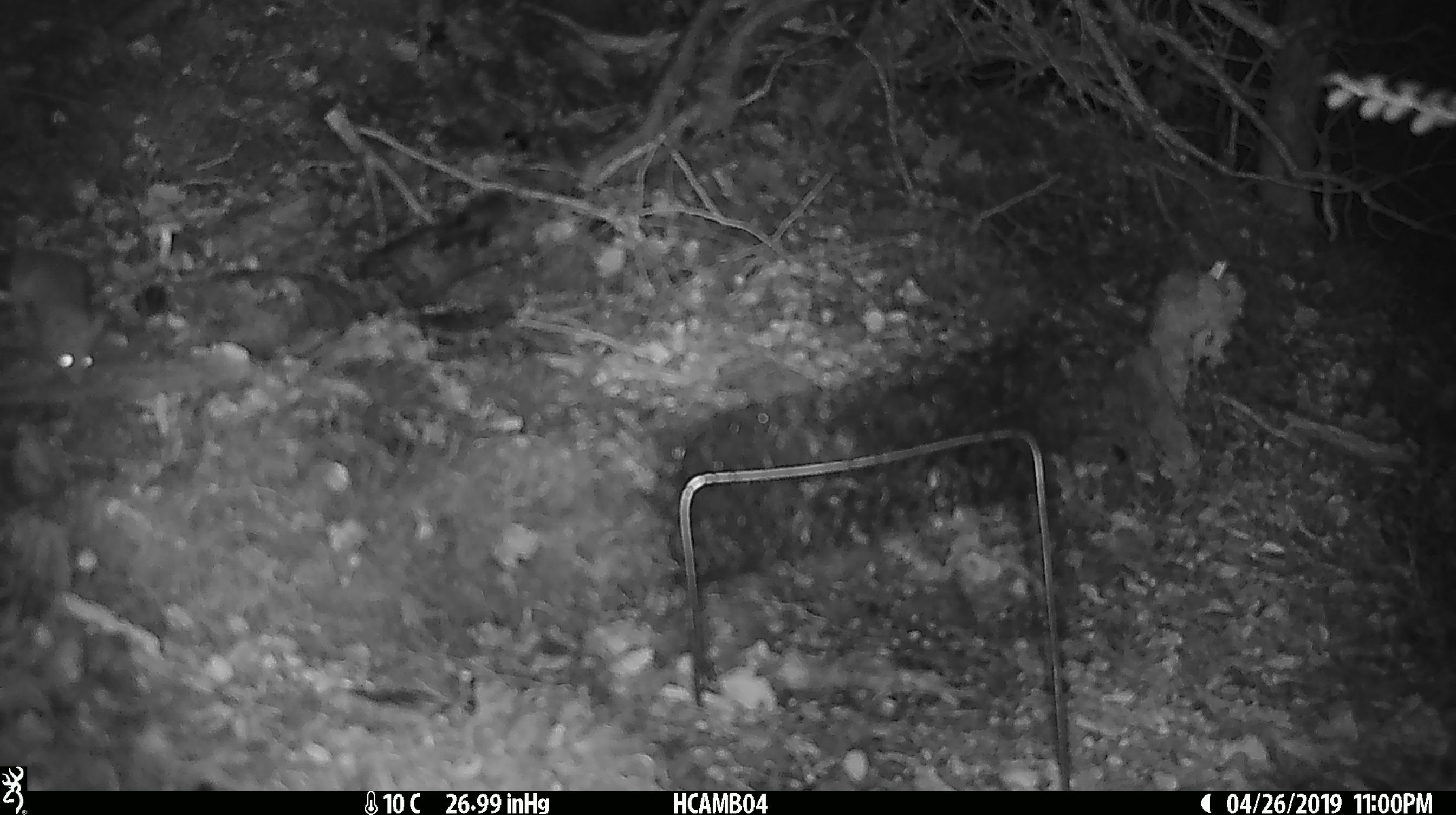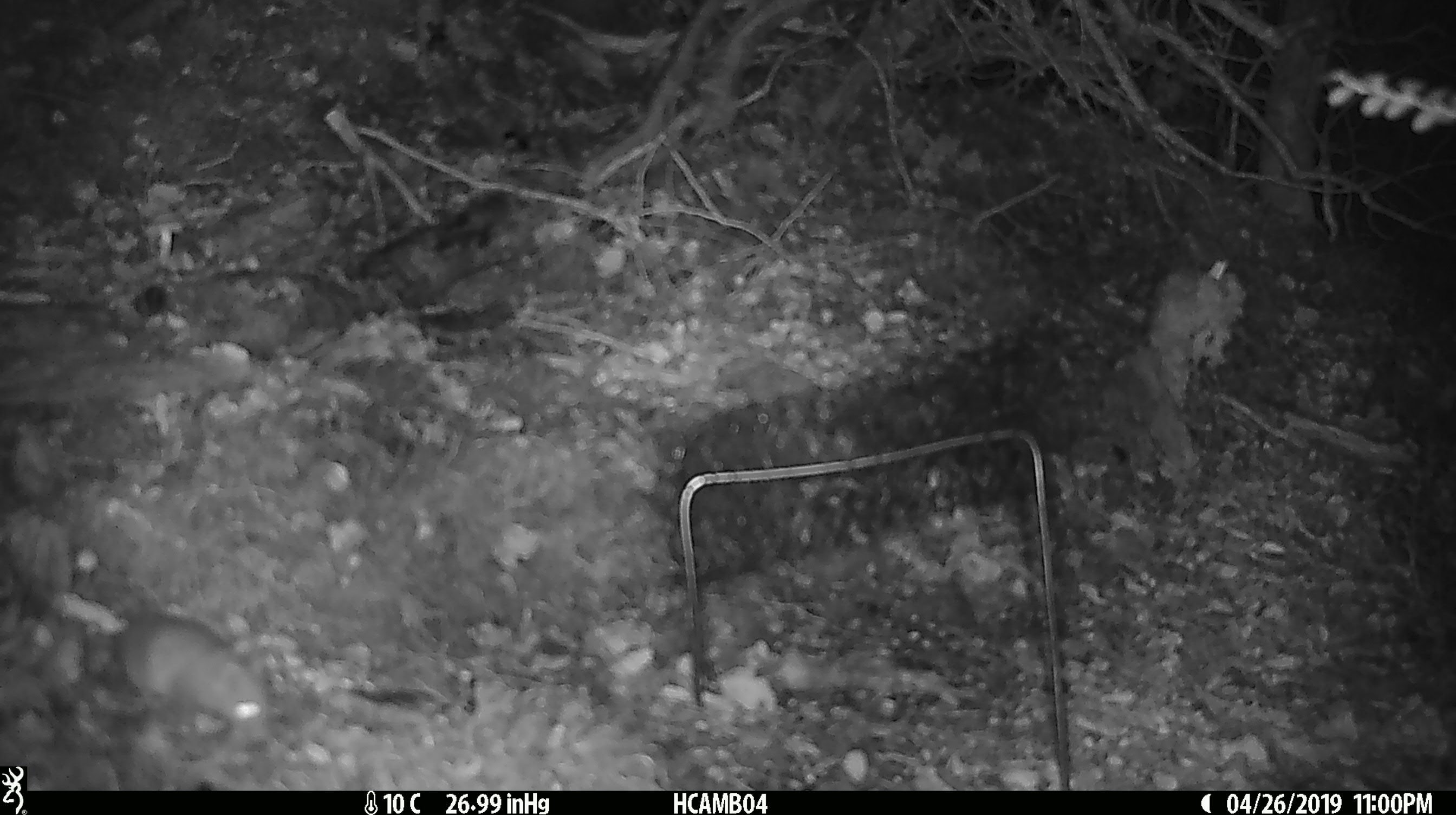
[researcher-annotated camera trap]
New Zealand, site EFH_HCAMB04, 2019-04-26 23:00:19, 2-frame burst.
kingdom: Animalia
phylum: Chordata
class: Mammalia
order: Rodentia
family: Muridae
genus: Mus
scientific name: Mus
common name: mouse